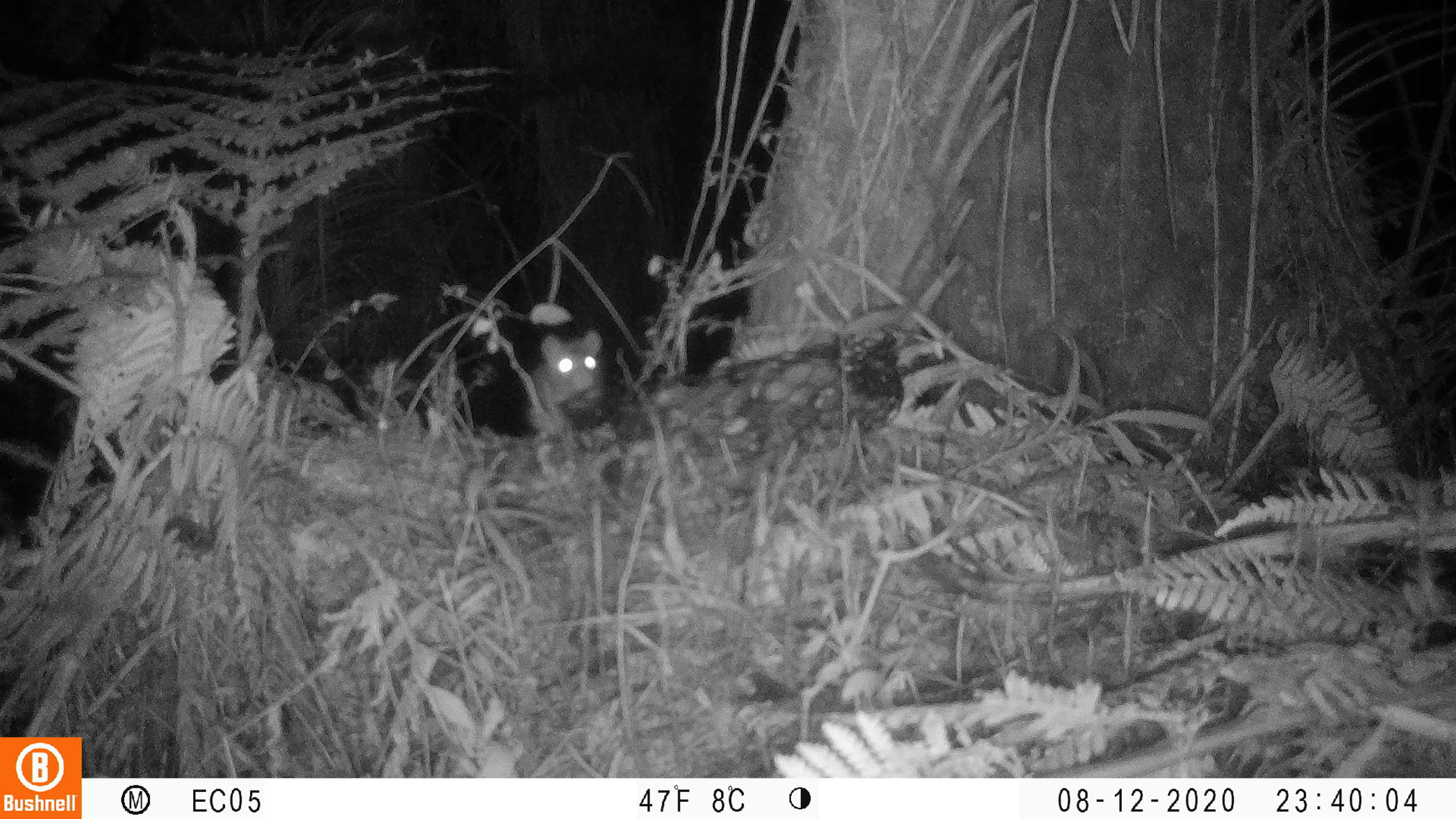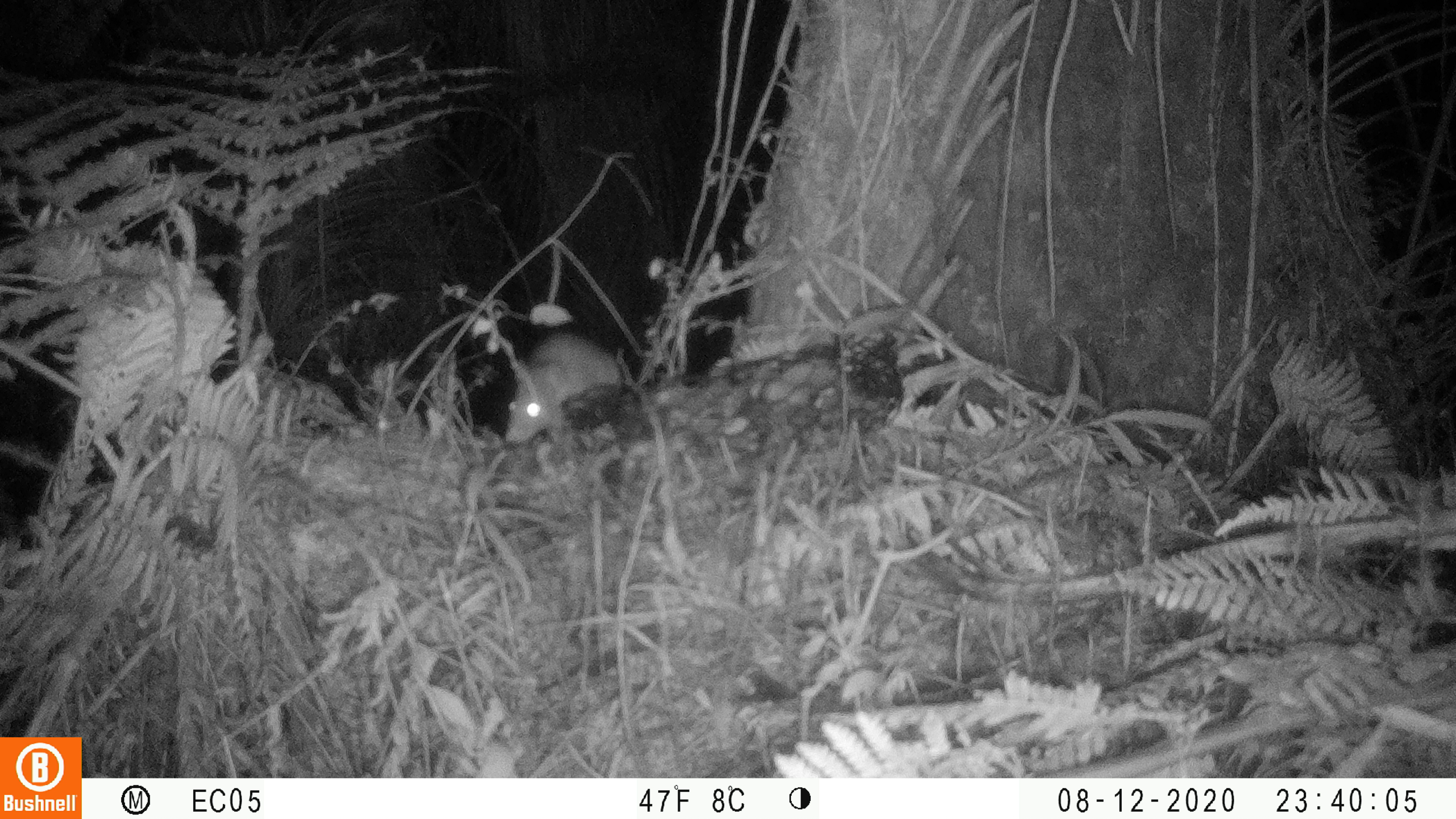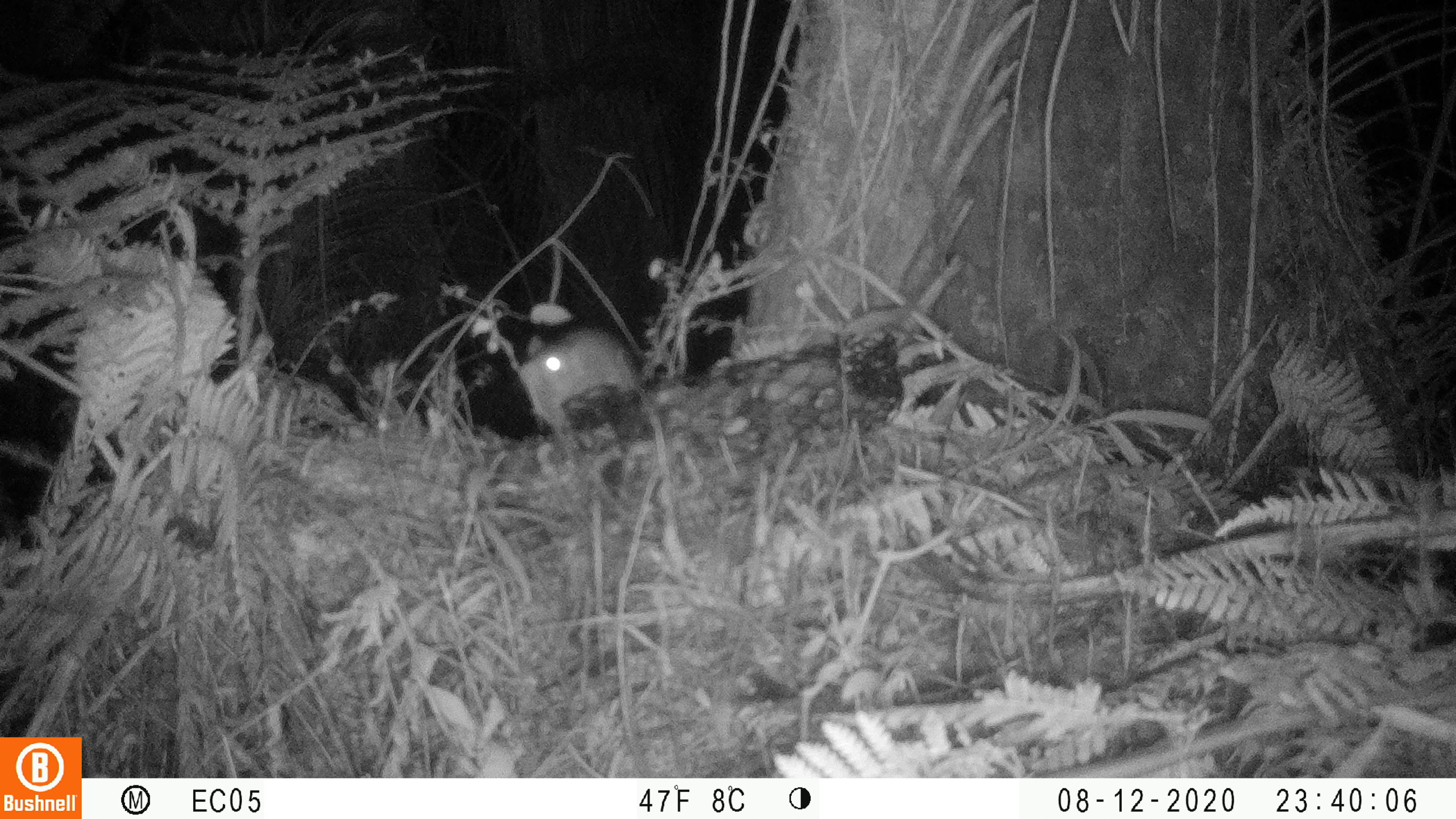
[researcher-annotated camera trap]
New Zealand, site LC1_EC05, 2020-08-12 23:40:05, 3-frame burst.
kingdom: Animalia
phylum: Chordata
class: Mammalia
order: Rodentia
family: Muridae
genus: Rattus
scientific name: Rattus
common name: rat